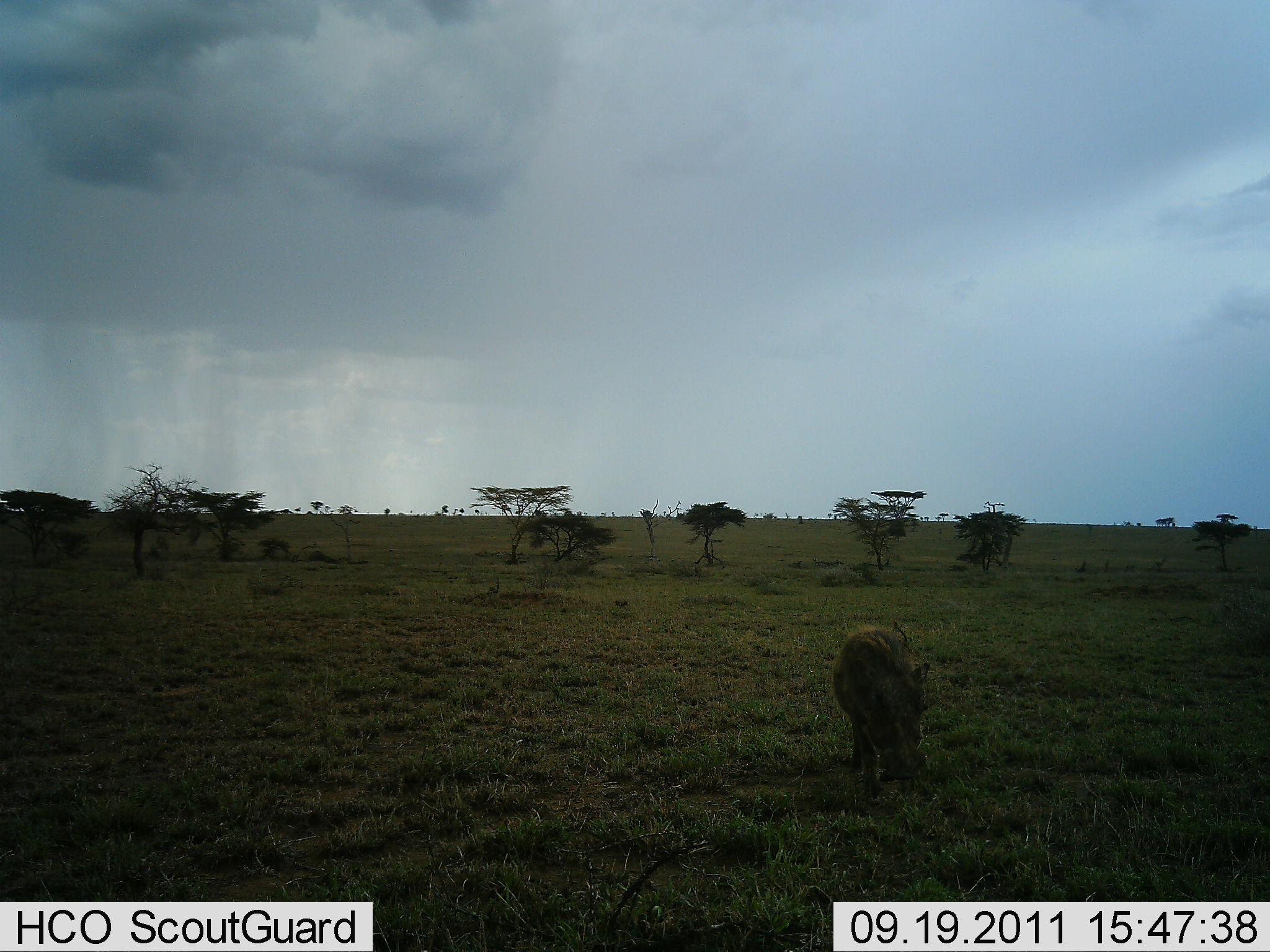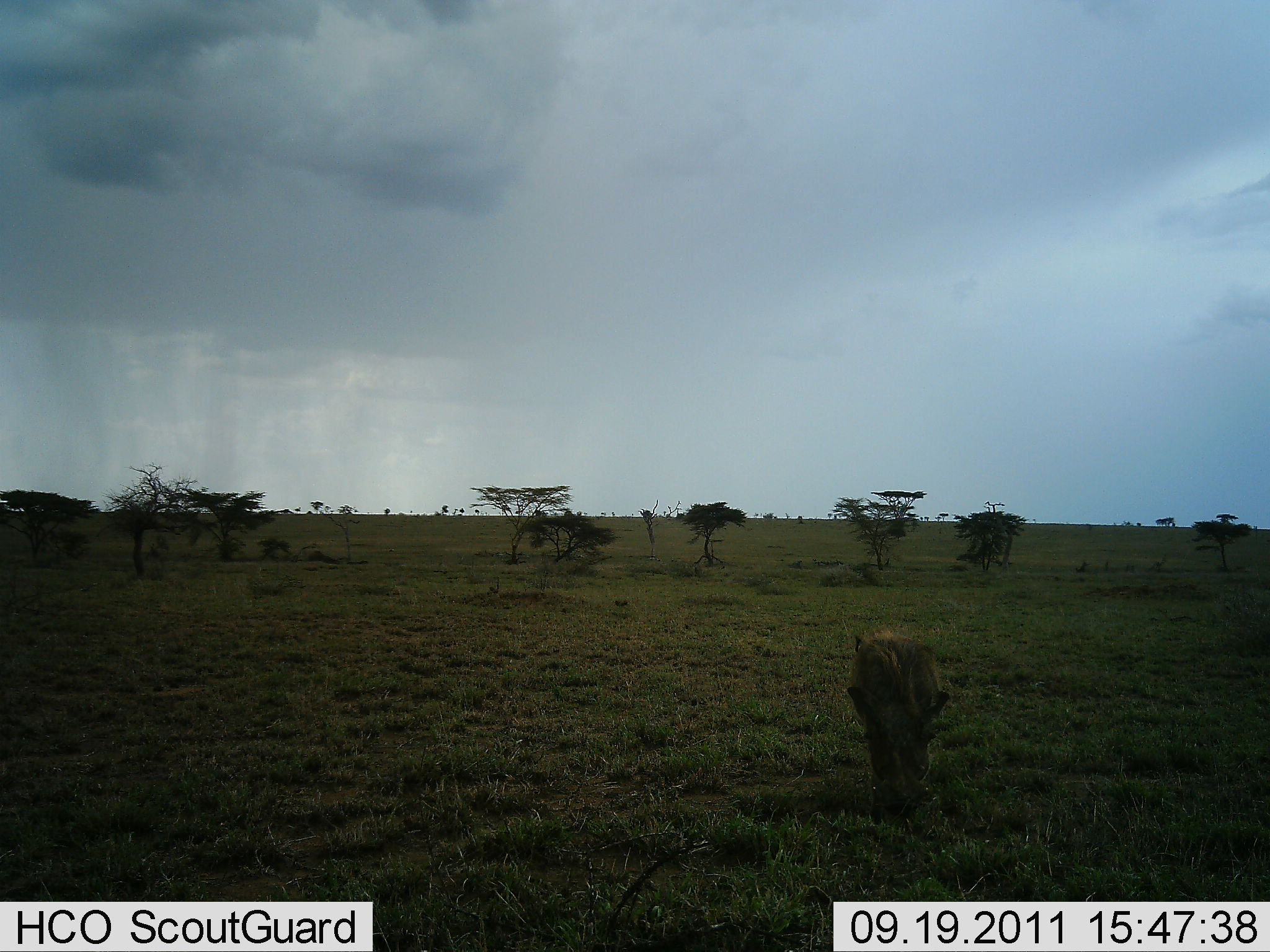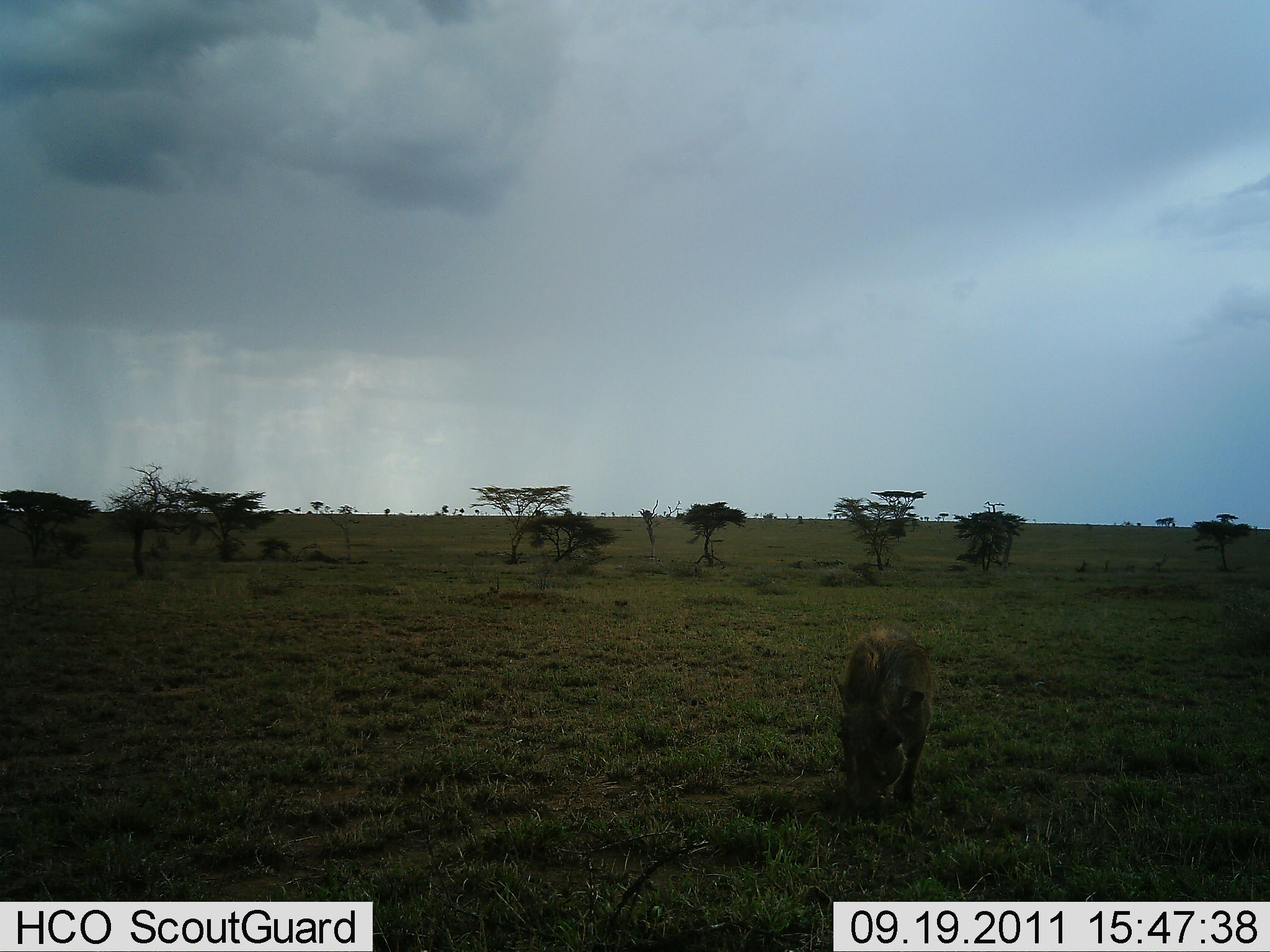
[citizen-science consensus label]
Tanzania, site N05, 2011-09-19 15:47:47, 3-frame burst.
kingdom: Animalia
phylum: Chordata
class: Mammalia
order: Artiodactyla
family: Suidae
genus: Phacochoerus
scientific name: Phacochoerus africanus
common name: warthog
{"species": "warthog (Phacochoerus africanus)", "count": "1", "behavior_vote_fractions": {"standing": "20%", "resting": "0%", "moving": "20%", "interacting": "0%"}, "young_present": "0%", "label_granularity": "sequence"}